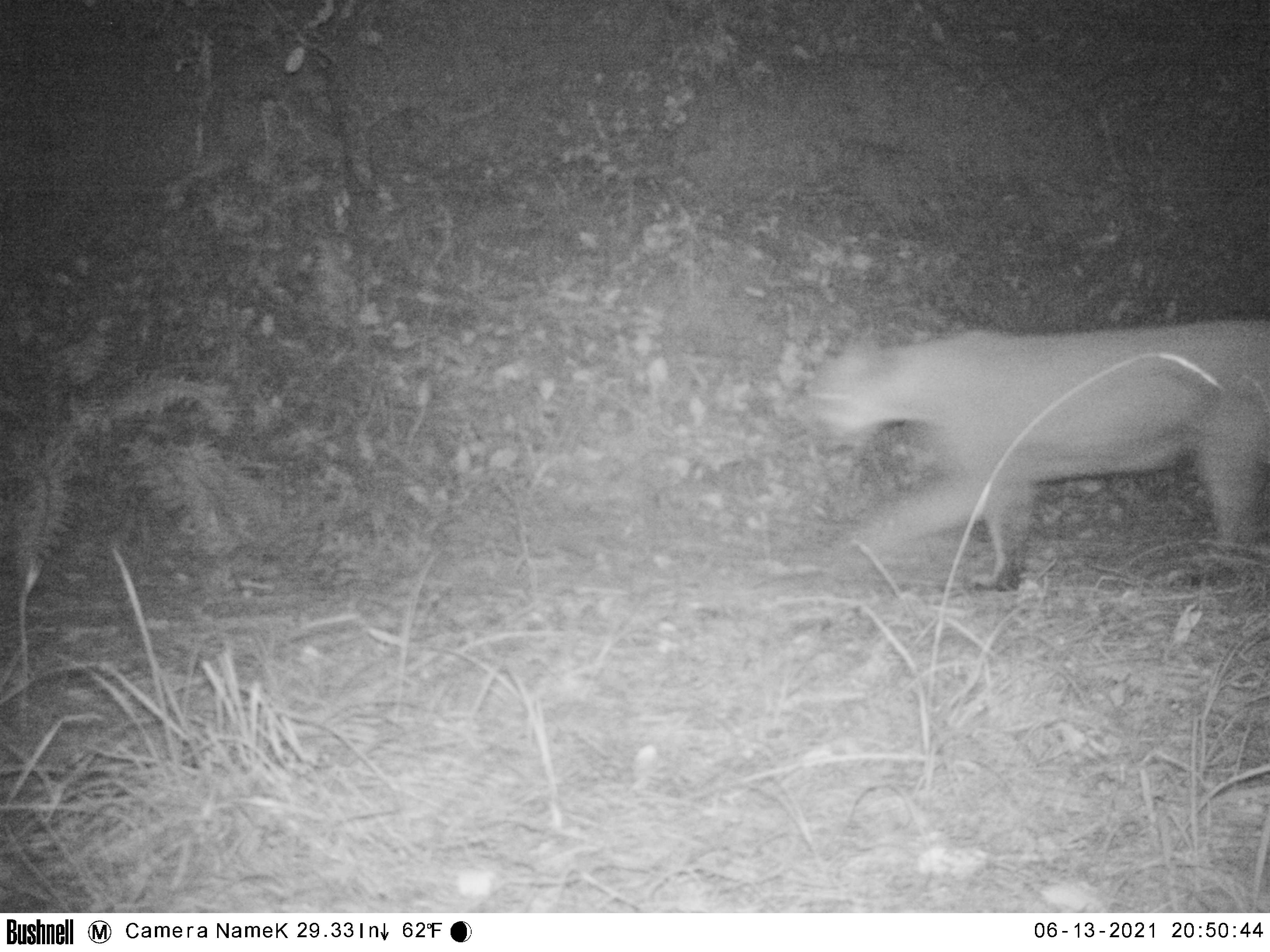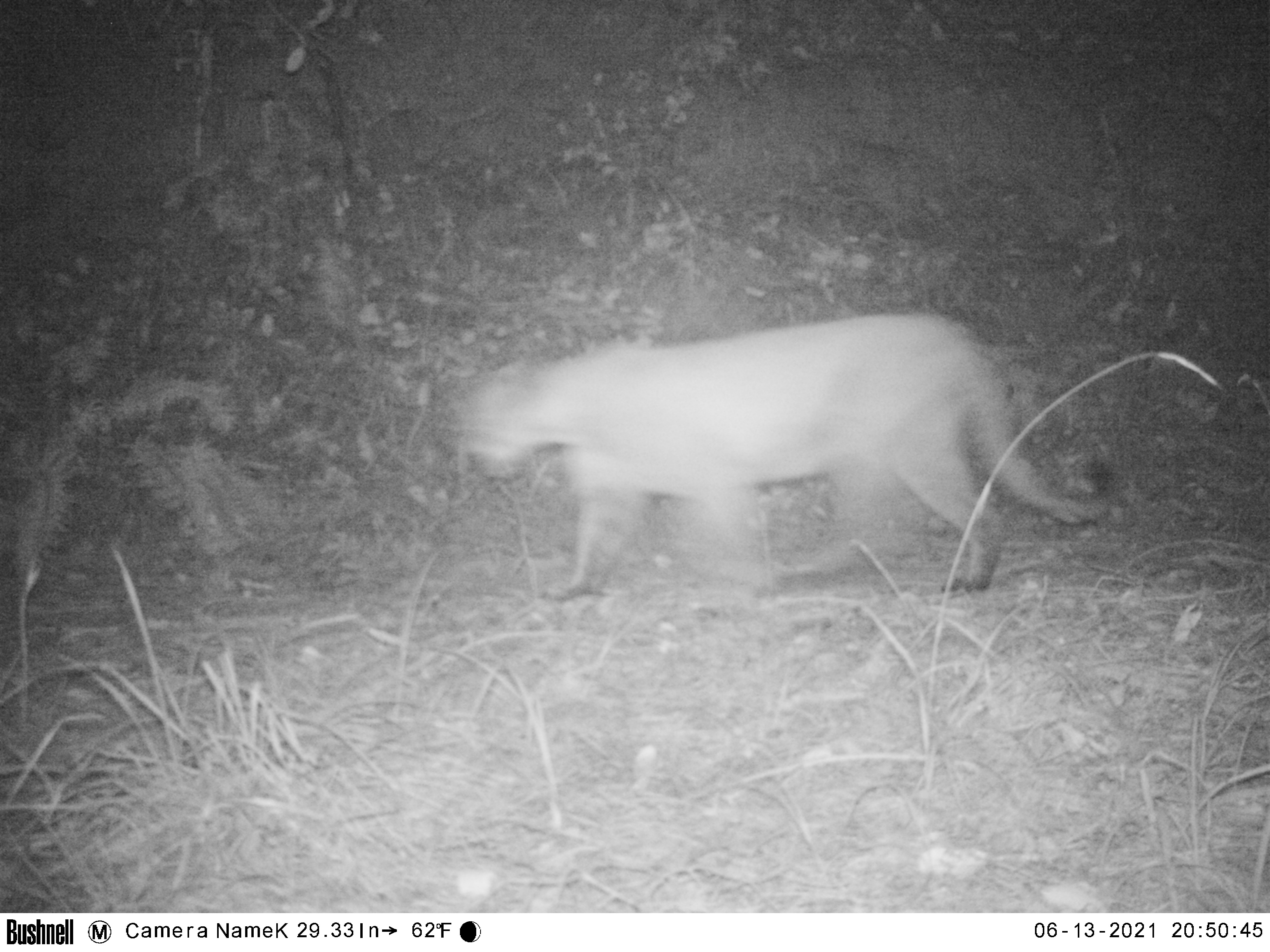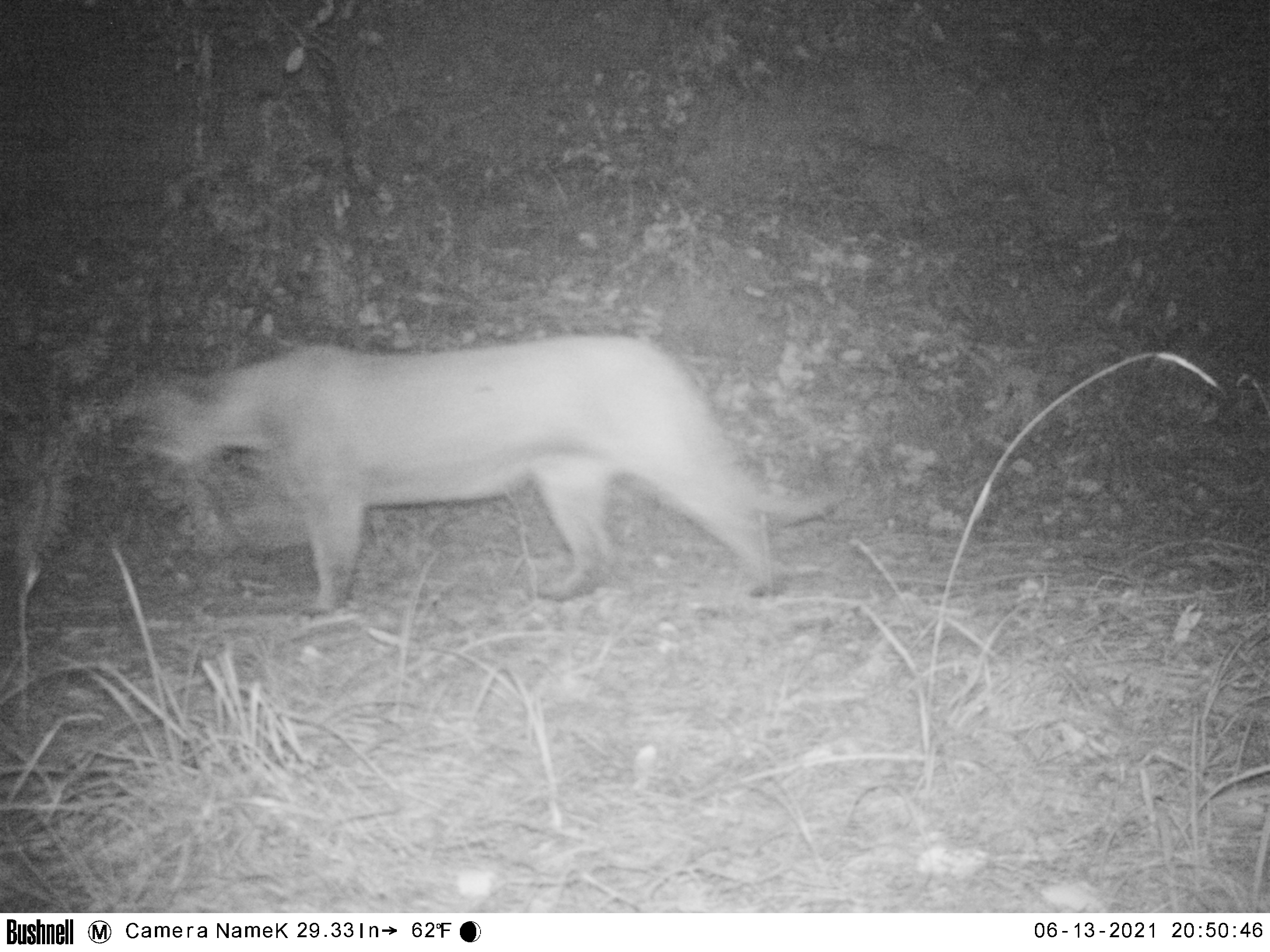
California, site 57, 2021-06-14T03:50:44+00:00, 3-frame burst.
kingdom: Animalia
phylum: Chordata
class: Mammalia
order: Carnivora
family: Felidae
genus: Puma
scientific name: Puma concolor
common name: puma